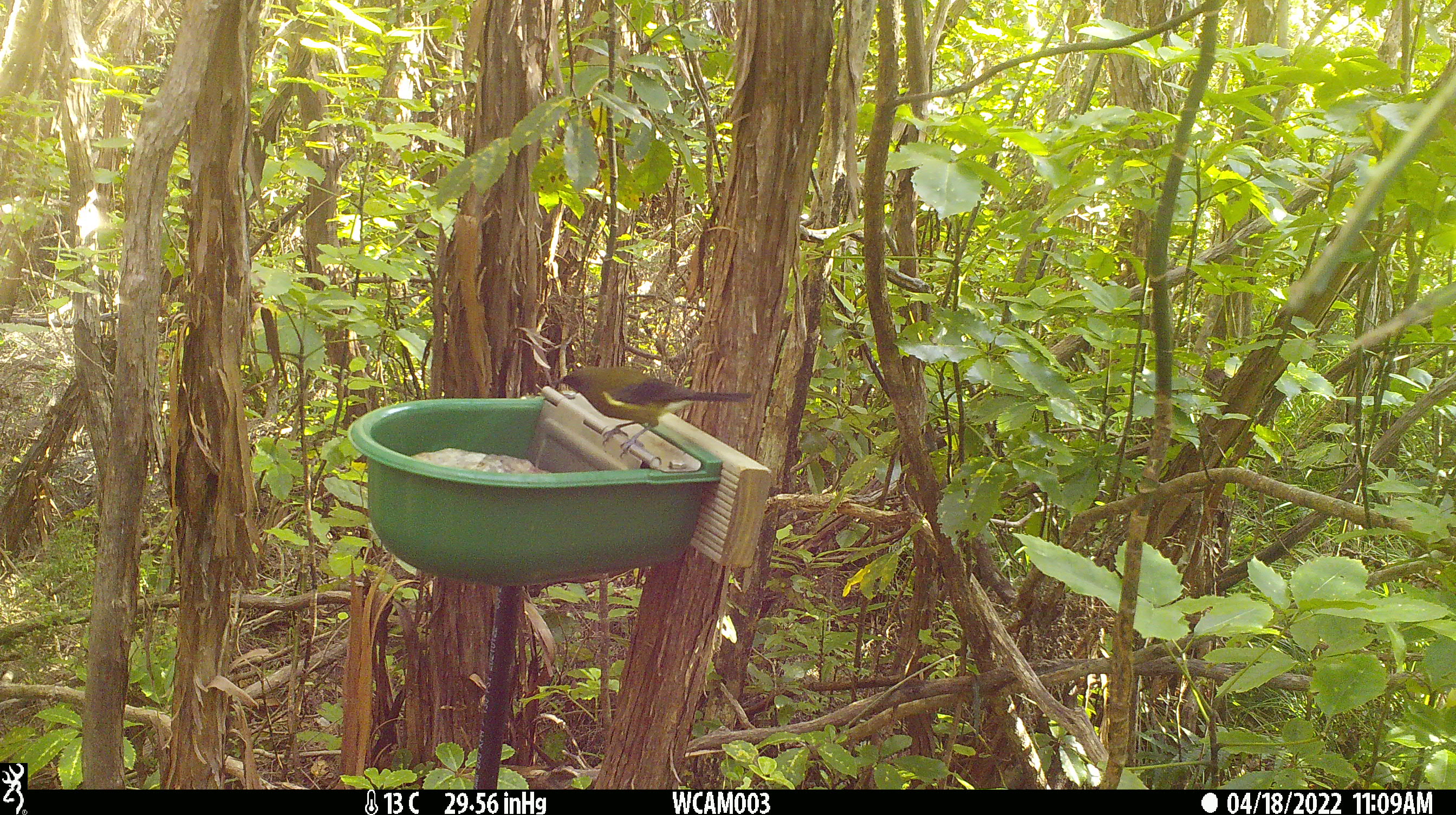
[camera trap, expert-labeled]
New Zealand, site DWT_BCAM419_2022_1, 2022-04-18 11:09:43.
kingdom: Animalia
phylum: Chordata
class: Aves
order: Passeriformes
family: Meliphagidae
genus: Anthornis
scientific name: Anthornis melanura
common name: new zealand bellbird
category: bellbird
Bellbird (new zealand bellbird) (Anthornis melanura).